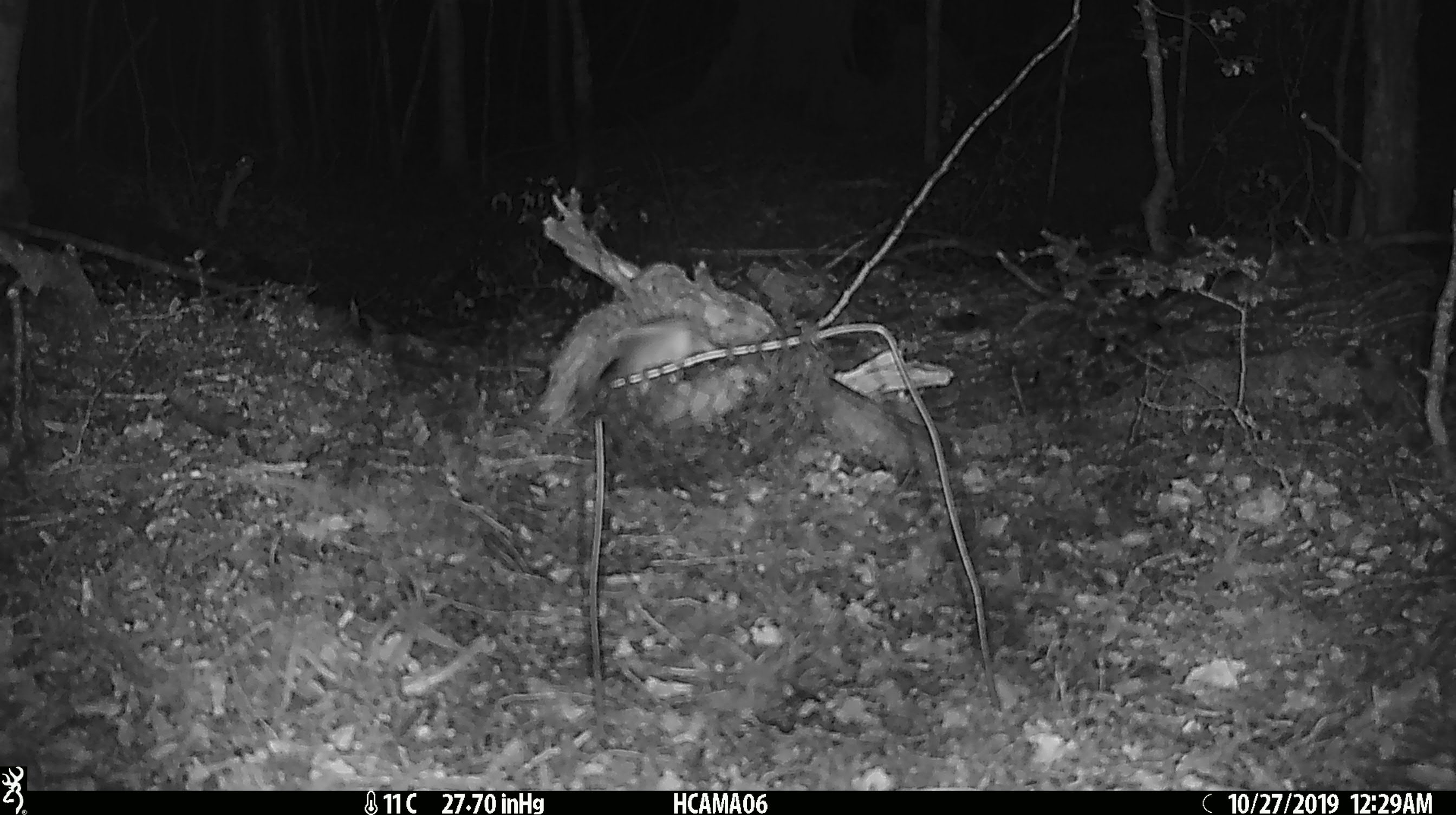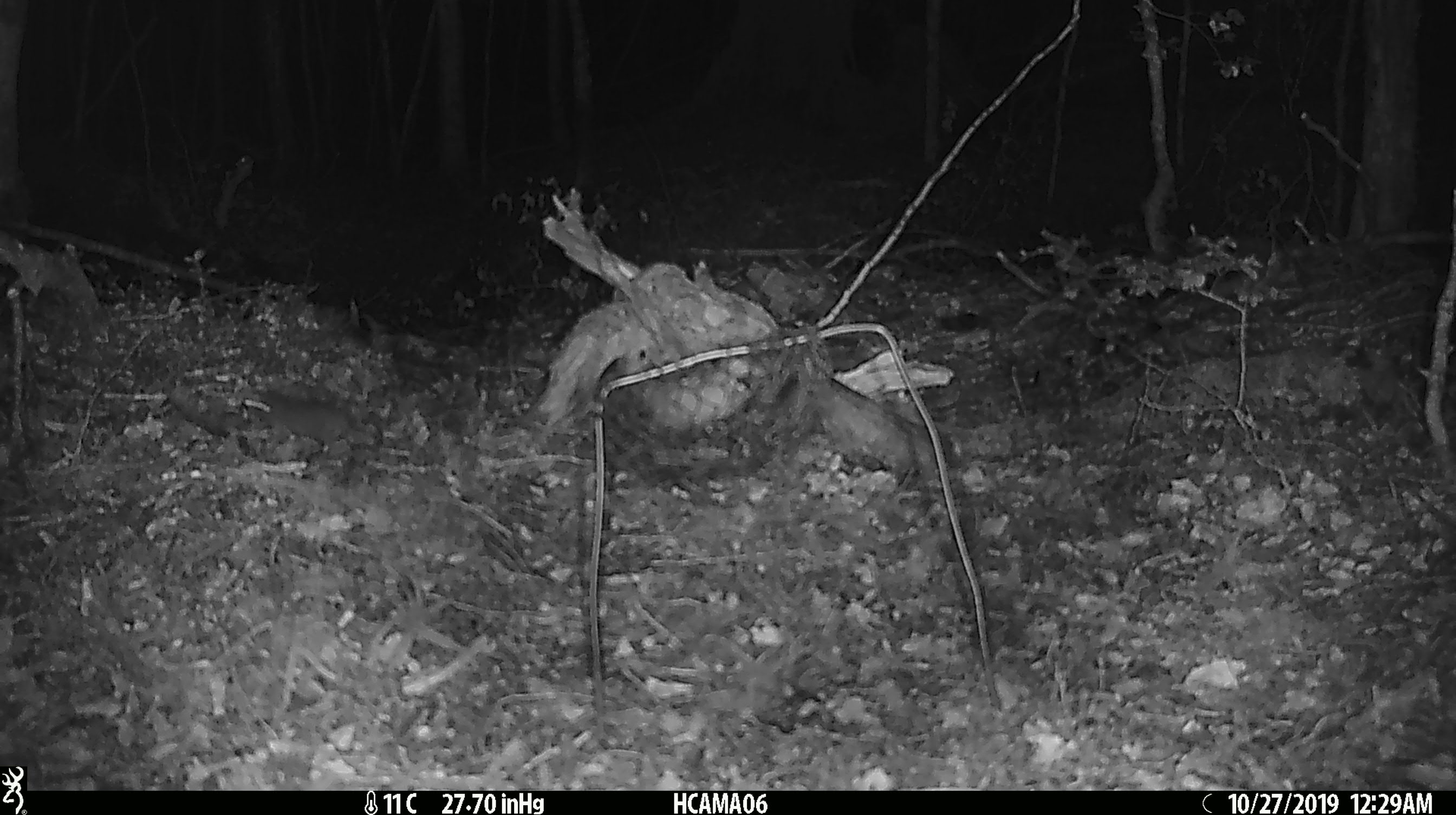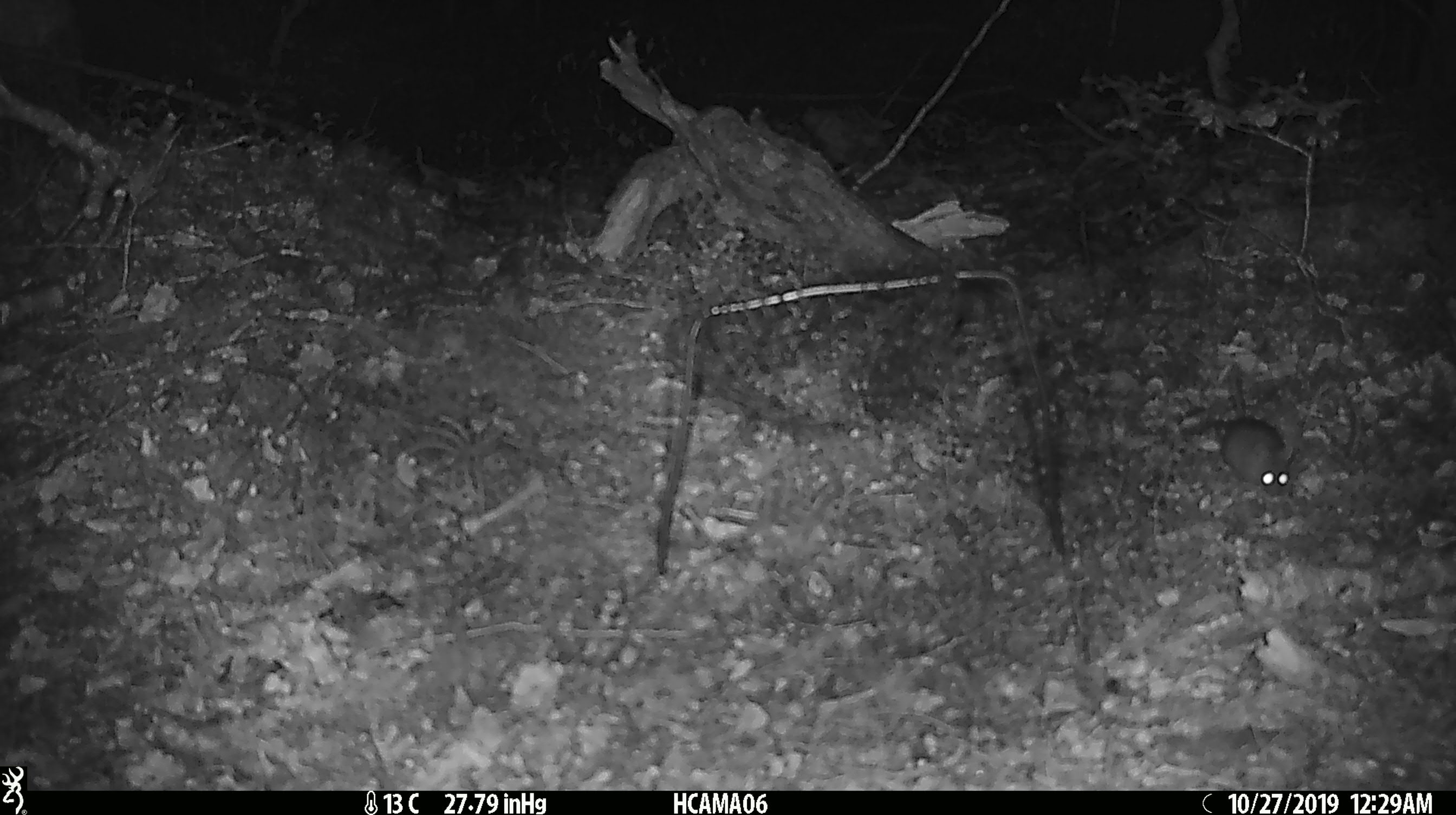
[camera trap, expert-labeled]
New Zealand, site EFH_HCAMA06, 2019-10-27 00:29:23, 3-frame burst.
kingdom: Animalia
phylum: Chordata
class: Mammalia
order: Rodentia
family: Muridae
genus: Mus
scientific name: Mus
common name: mouse